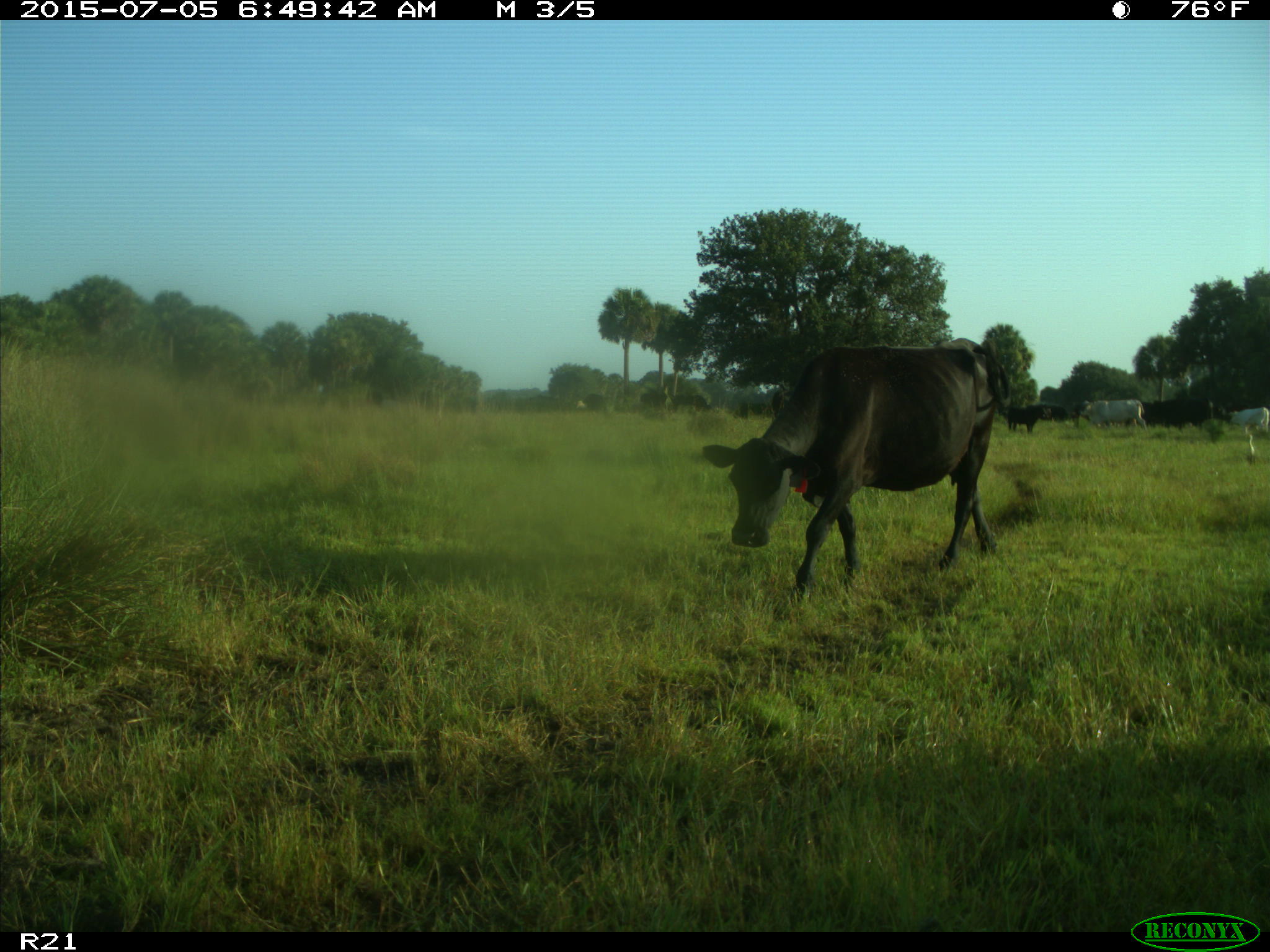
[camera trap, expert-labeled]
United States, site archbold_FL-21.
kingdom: Animalia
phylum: Chordata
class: Mammalia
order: Artiodactyla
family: Bovidae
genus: Bos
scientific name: Bos taurus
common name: domestic cow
Bos taurus (domestic cow).